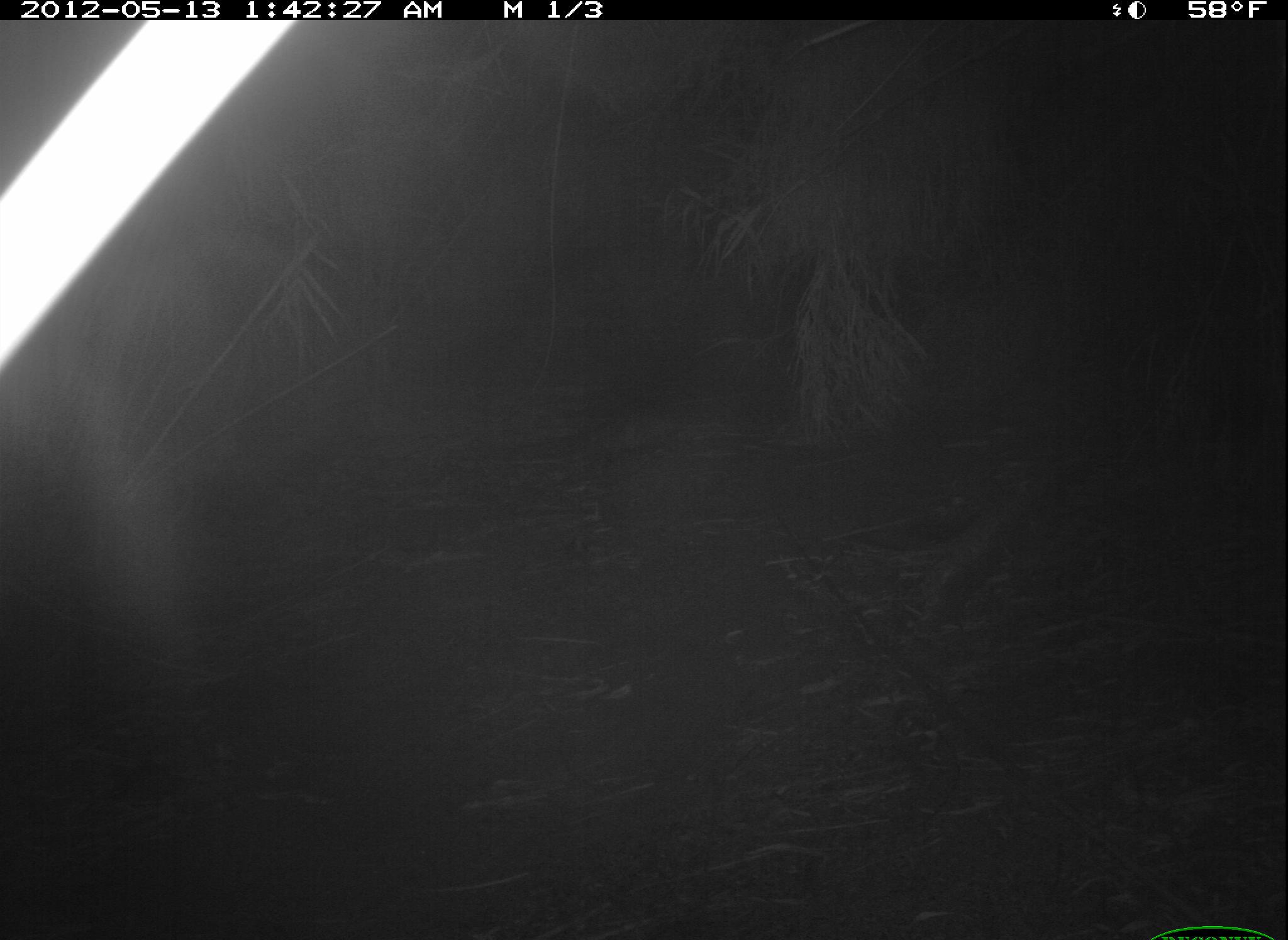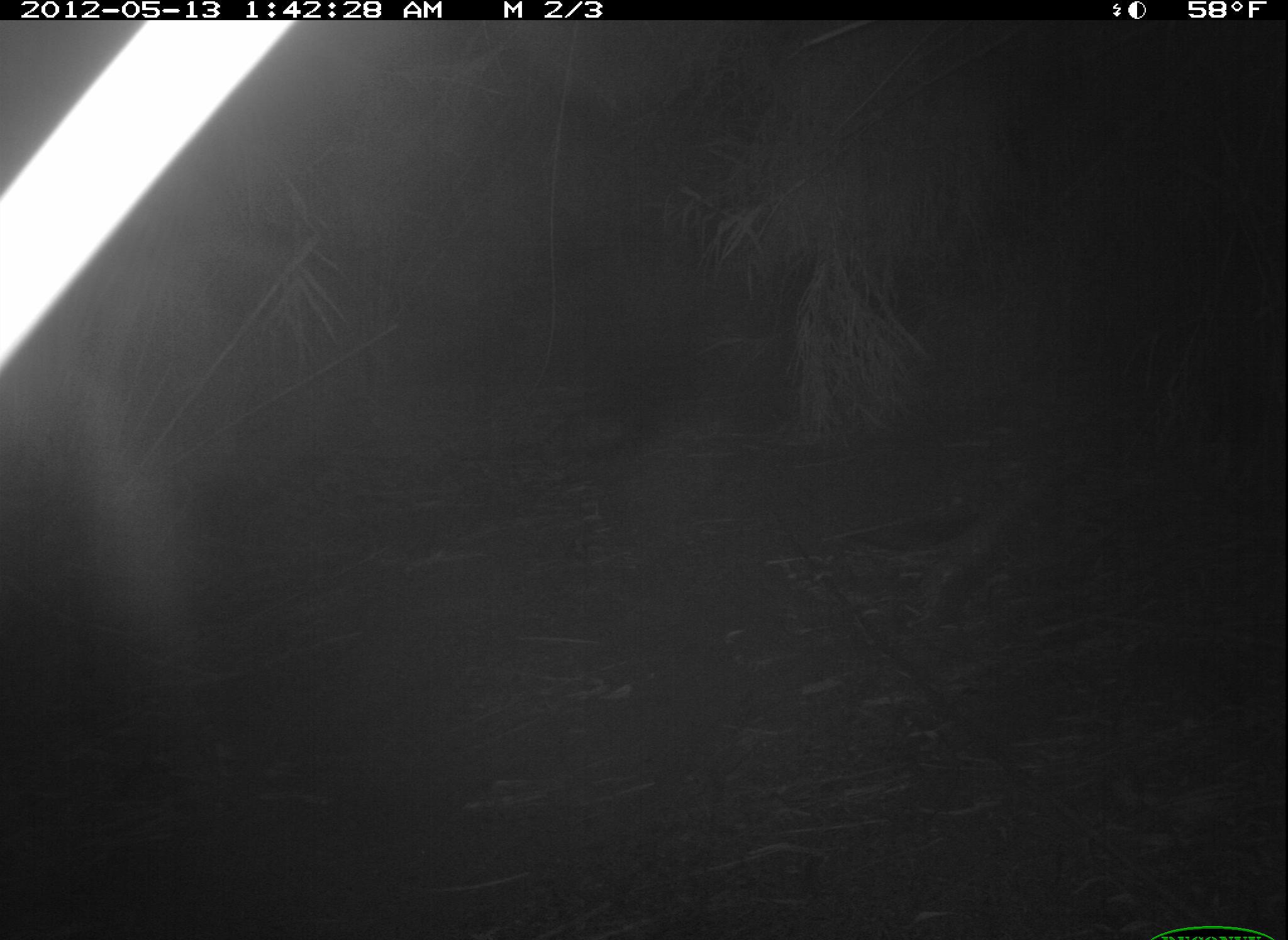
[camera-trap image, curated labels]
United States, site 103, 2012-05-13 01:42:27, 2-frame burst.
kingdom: Animalia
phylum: Chordata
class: Mammalia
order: Didelphimorphia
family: Didelphidae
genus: Didelphis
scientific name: Didelphis virginiana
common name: virginia opossum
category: opossum